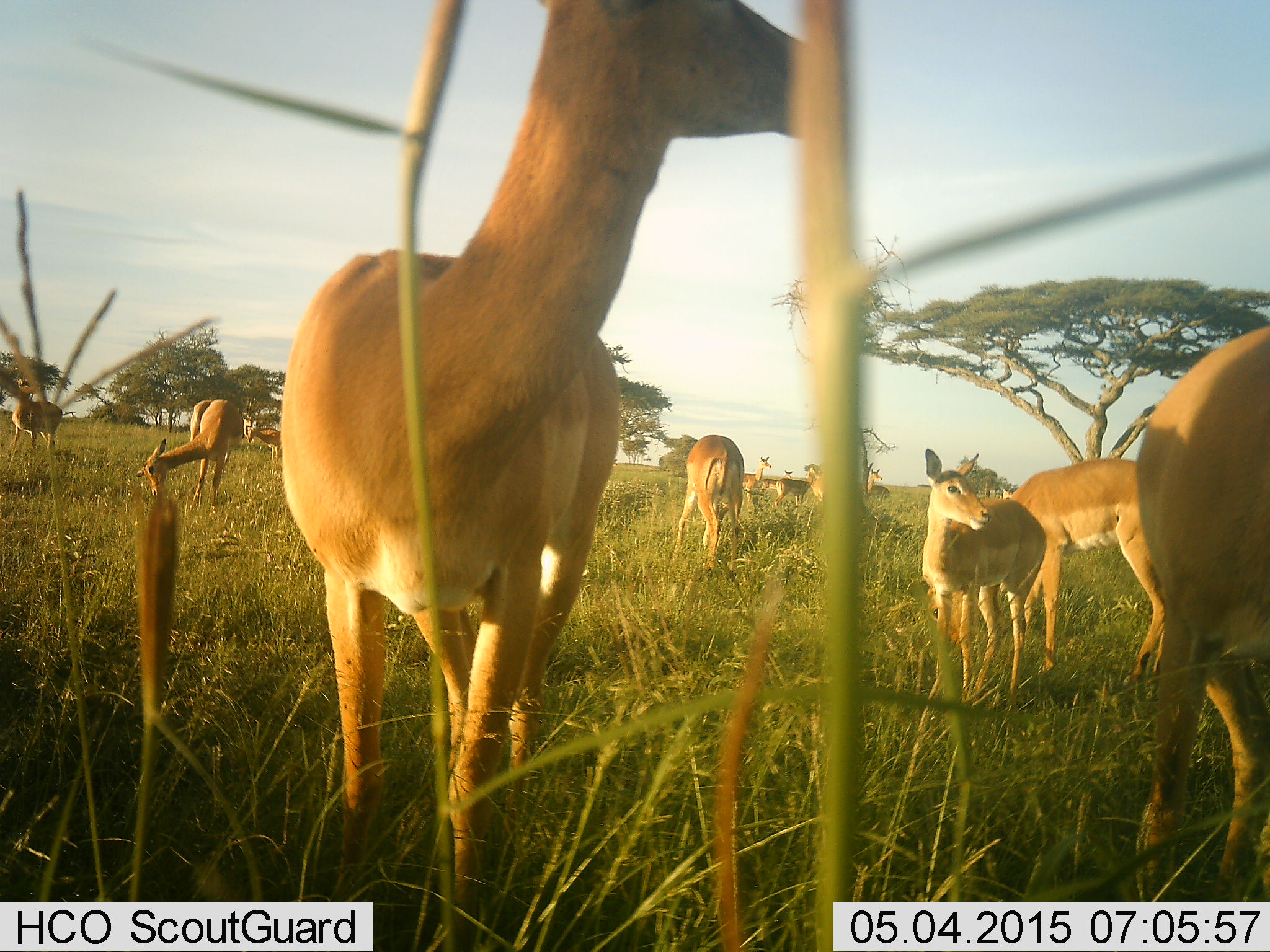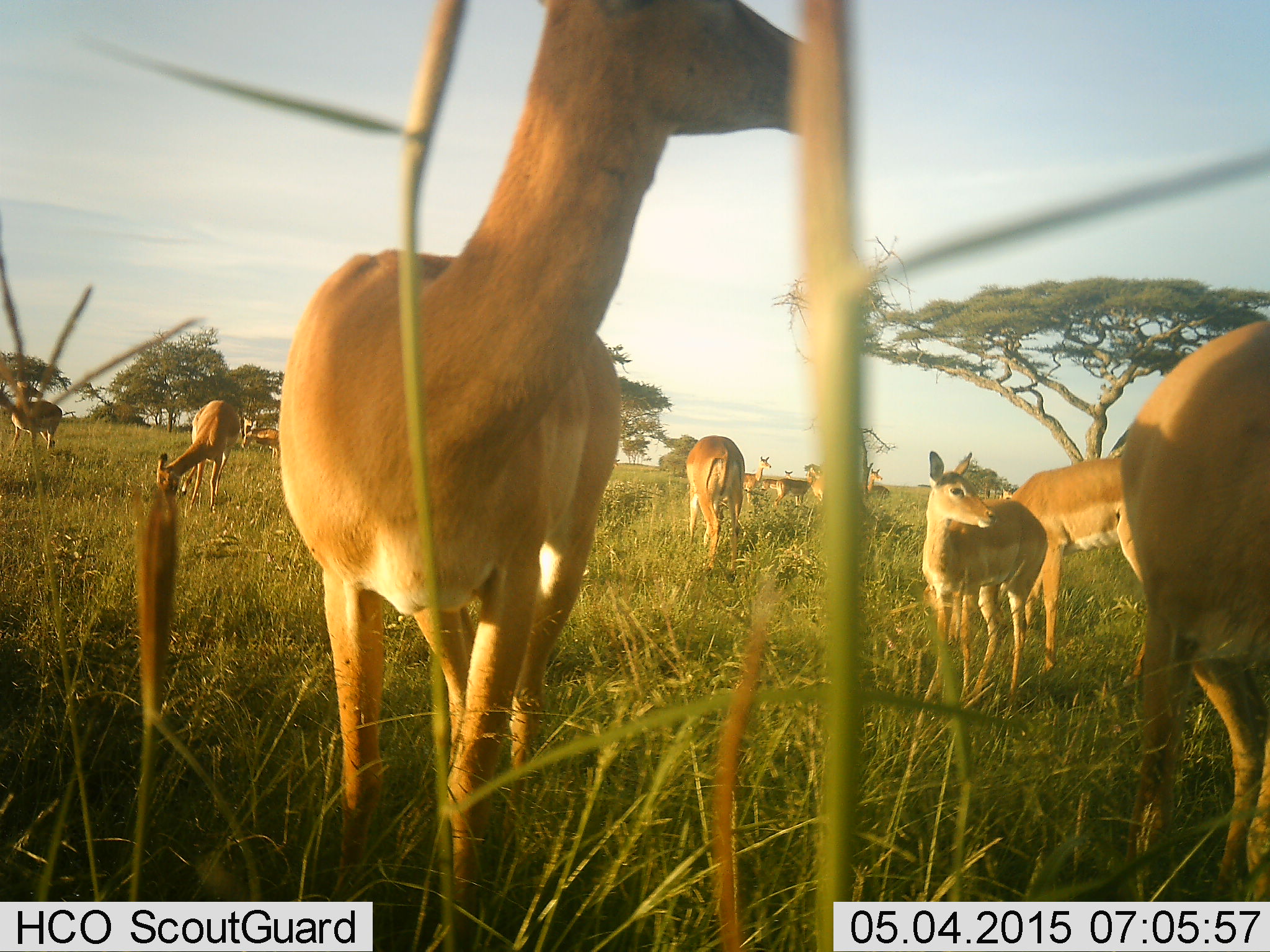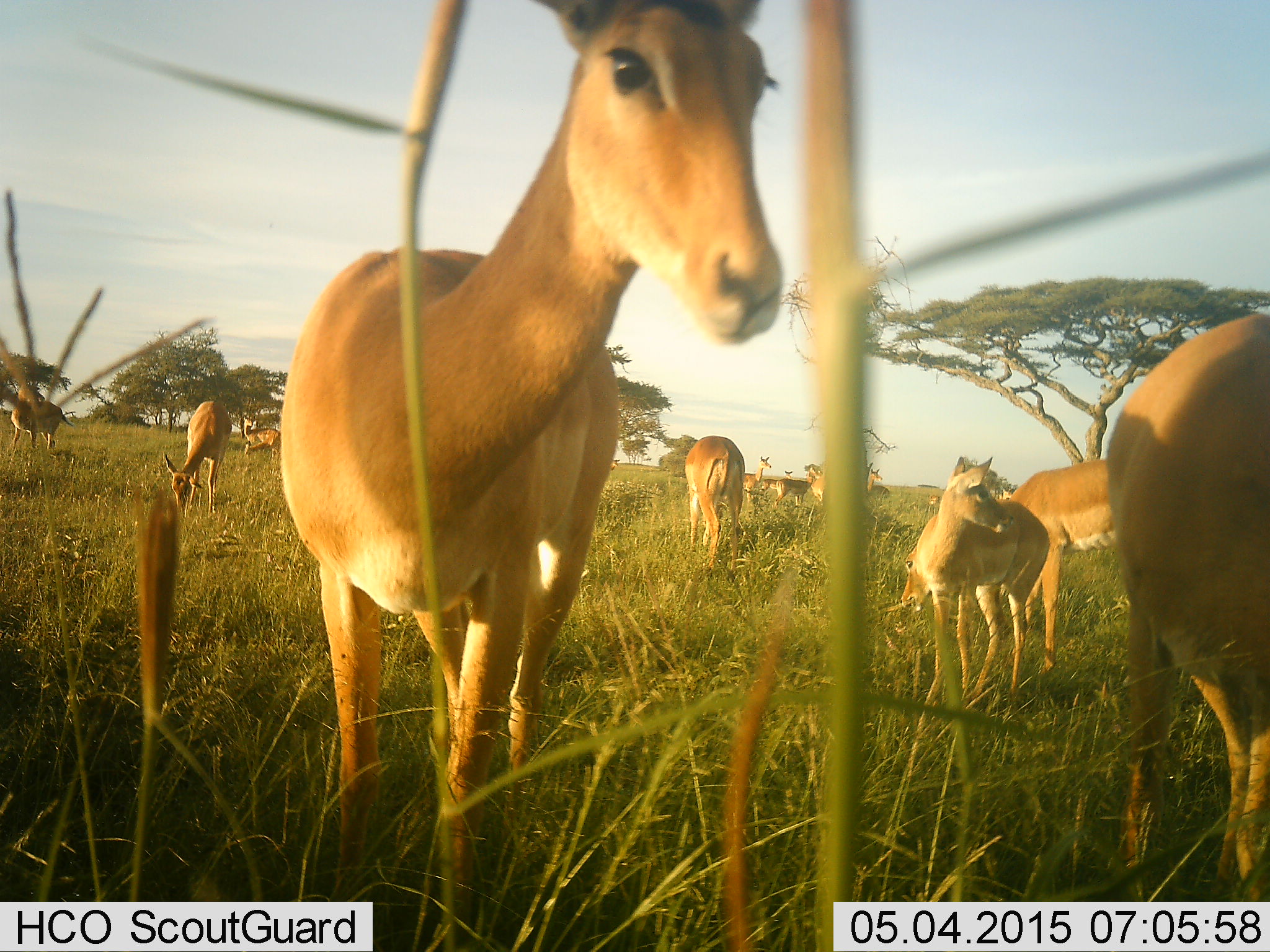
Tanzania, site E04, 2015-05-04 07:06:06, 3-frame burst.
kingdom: Animalia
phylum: Chordata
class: Mammalia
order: Artiodactyla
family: Bovidae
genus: Aepyceros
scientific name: Aepyceros melampus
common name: impala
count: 11-50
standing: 100%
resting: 10%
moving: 10%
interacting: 10%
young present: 30%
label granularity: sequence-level